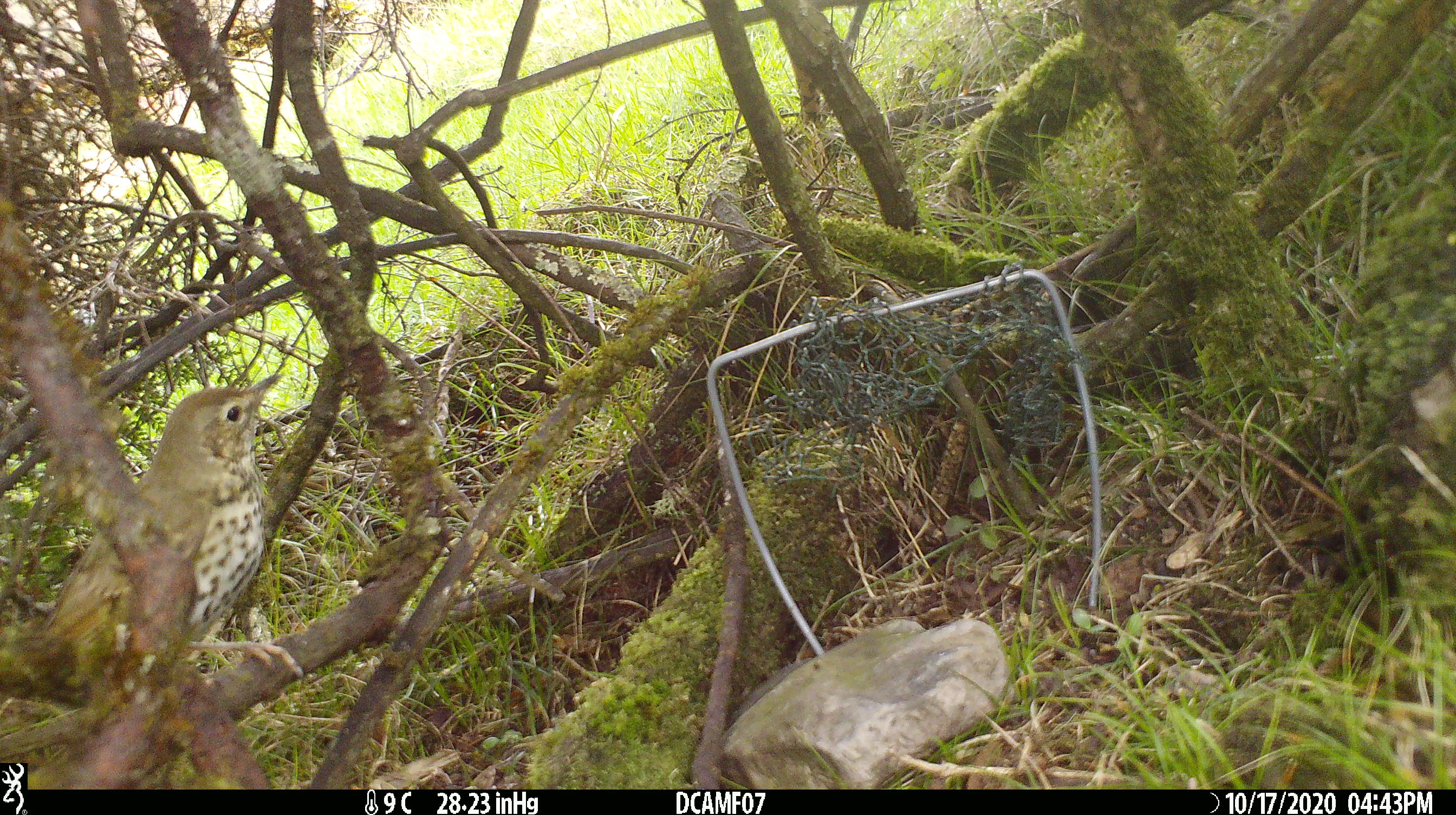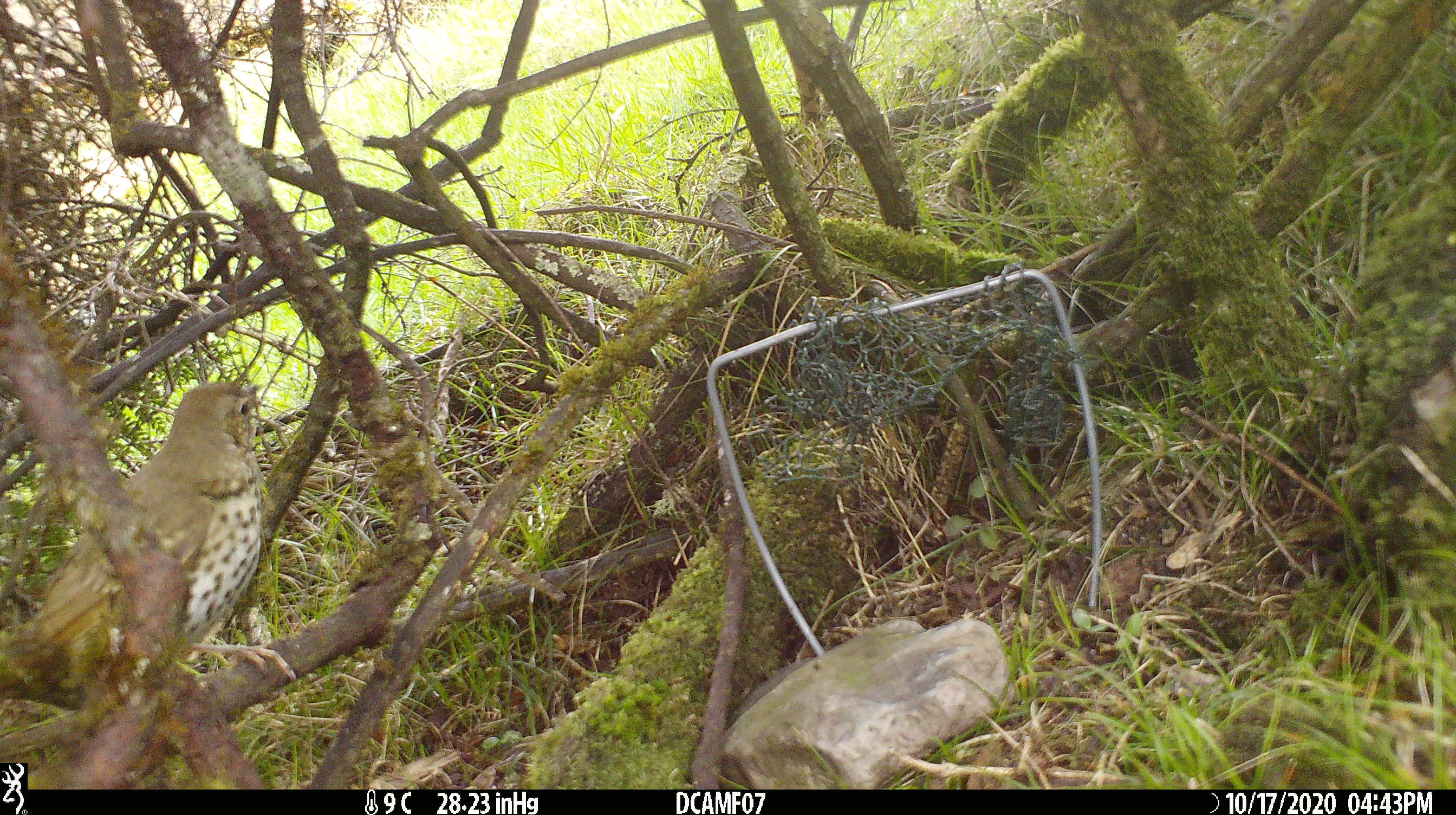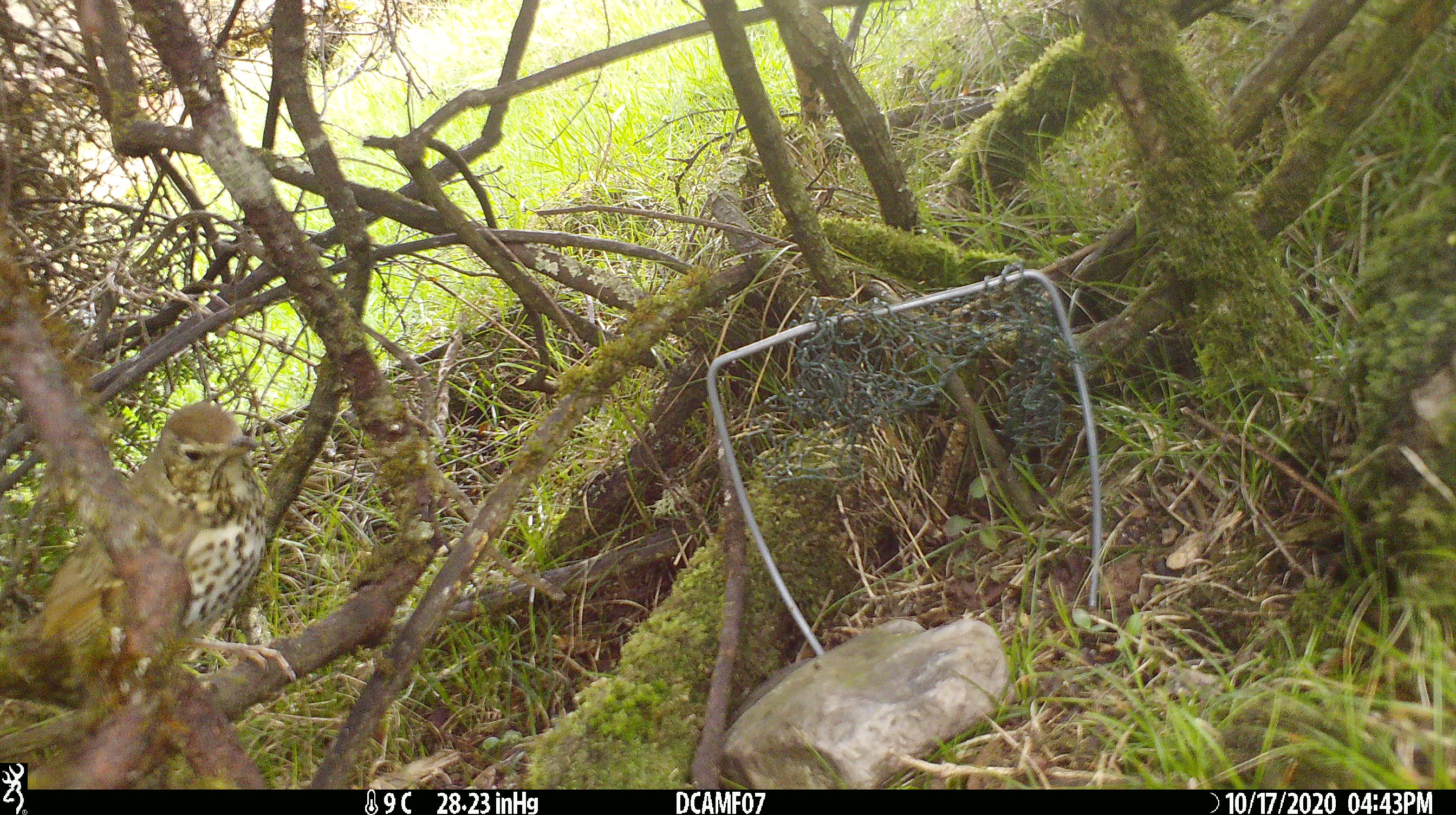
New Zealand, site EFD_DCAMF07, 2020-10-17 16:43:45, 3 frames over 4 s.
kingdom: Animalia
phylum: Chordata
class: Aves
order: Passeriformes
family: Turdidae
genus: Turdus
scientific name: Turdus philomelos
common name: song thrush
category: thrush